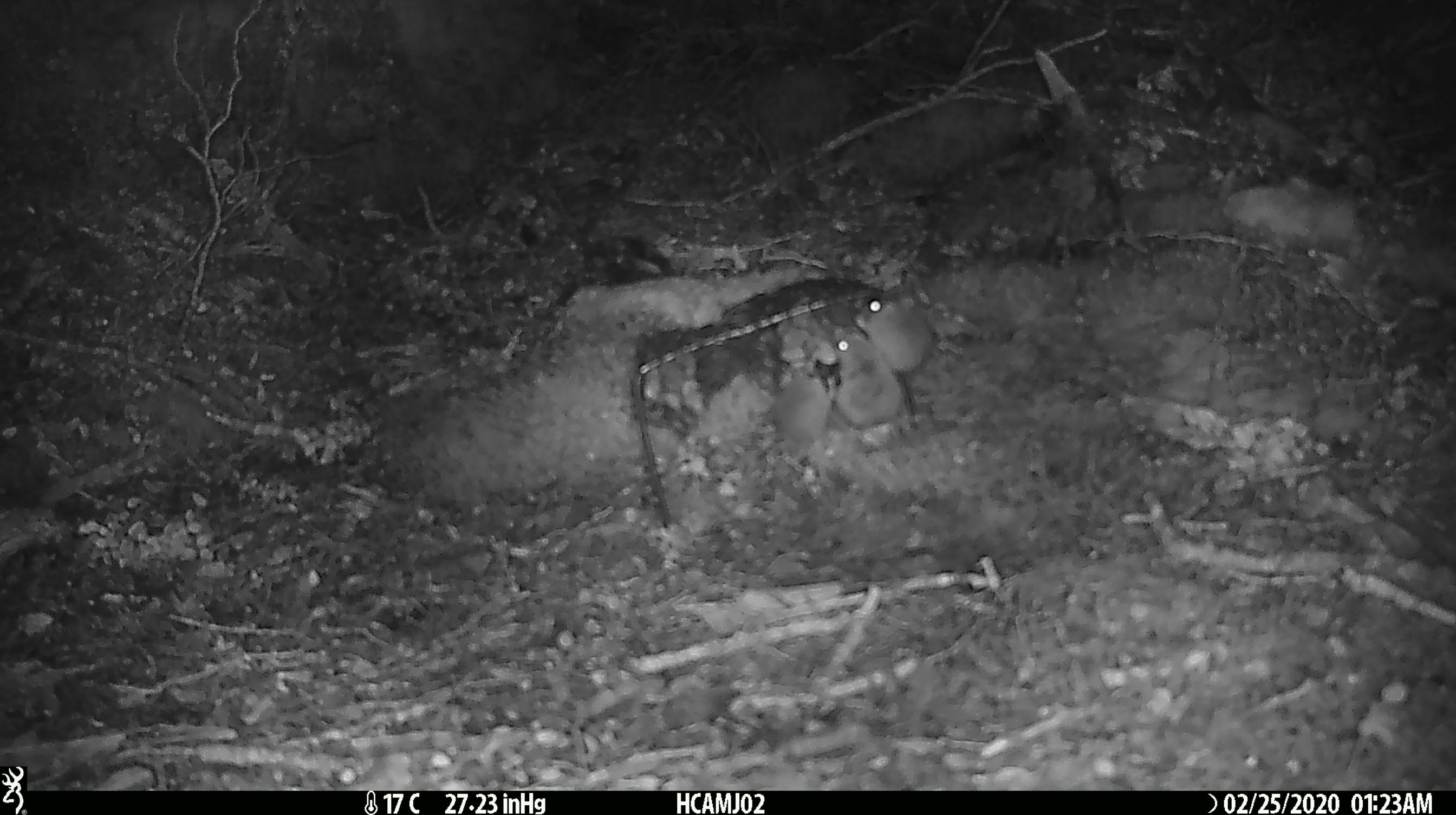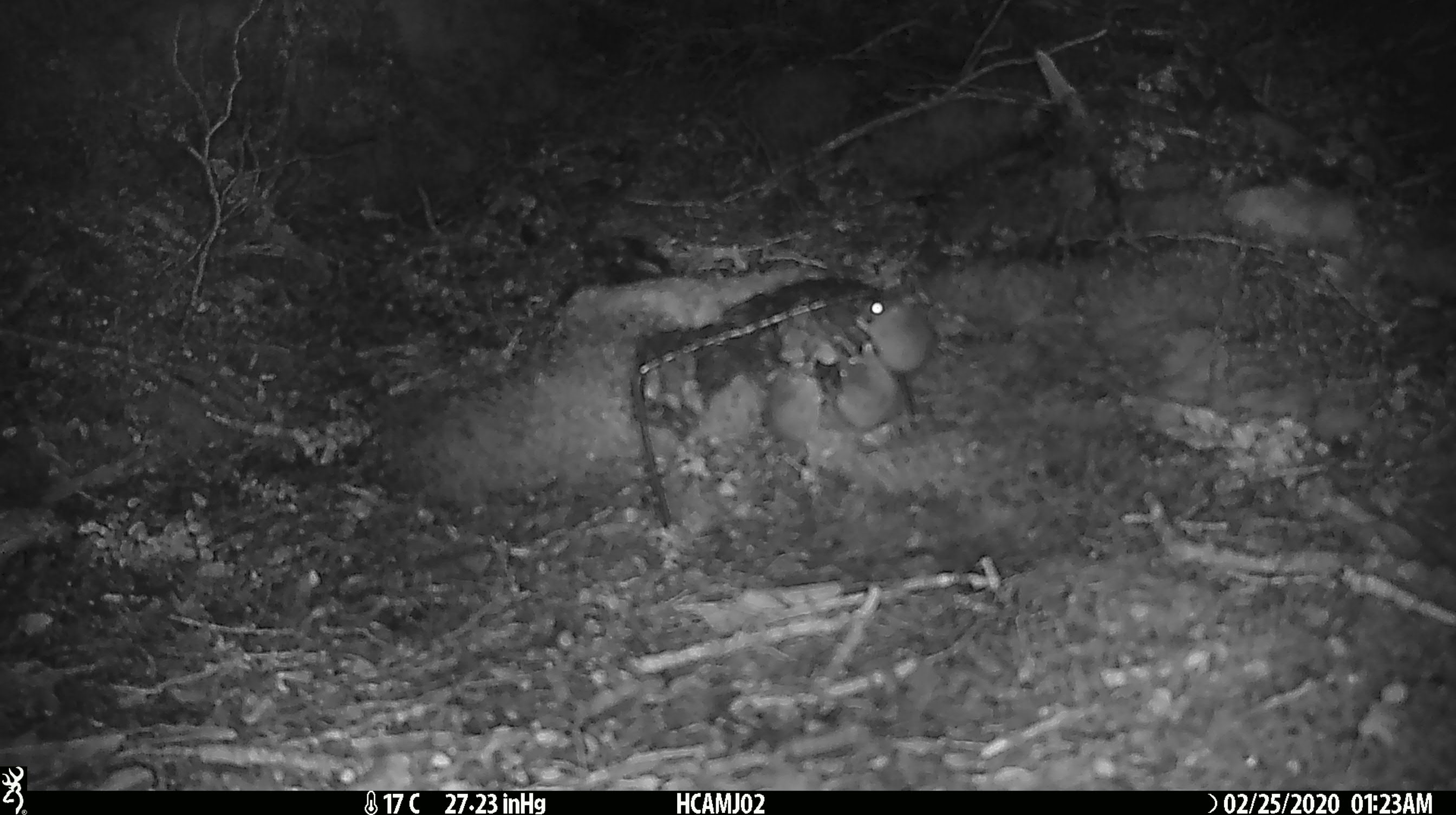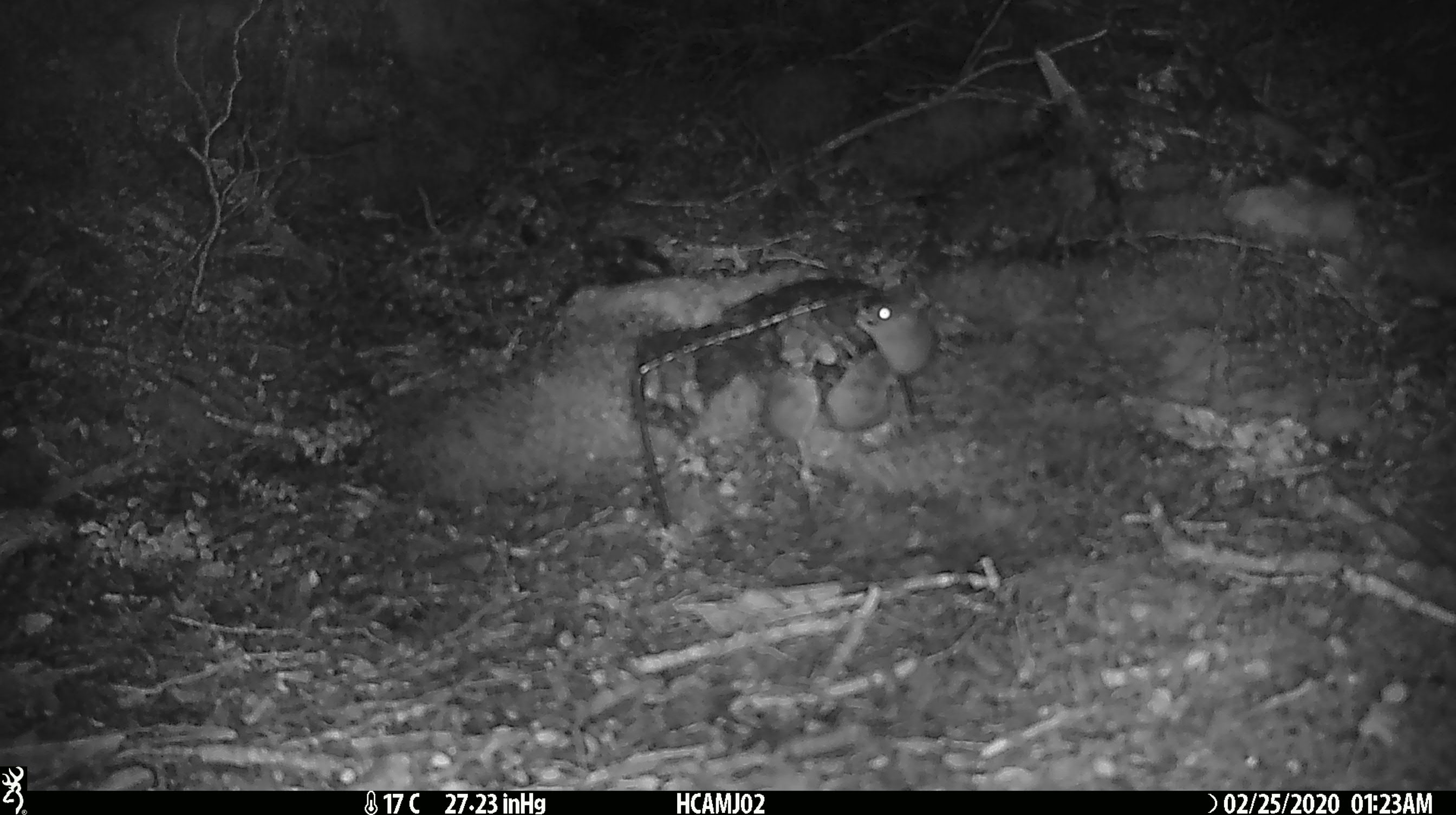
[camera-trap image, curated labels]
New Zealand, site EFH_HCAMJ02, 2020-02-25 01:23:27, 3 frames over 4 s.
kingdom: Animalia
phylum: Chordata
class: Mammalia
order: Rodentia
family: Muridae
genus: Mus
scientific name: Mus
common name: mouse